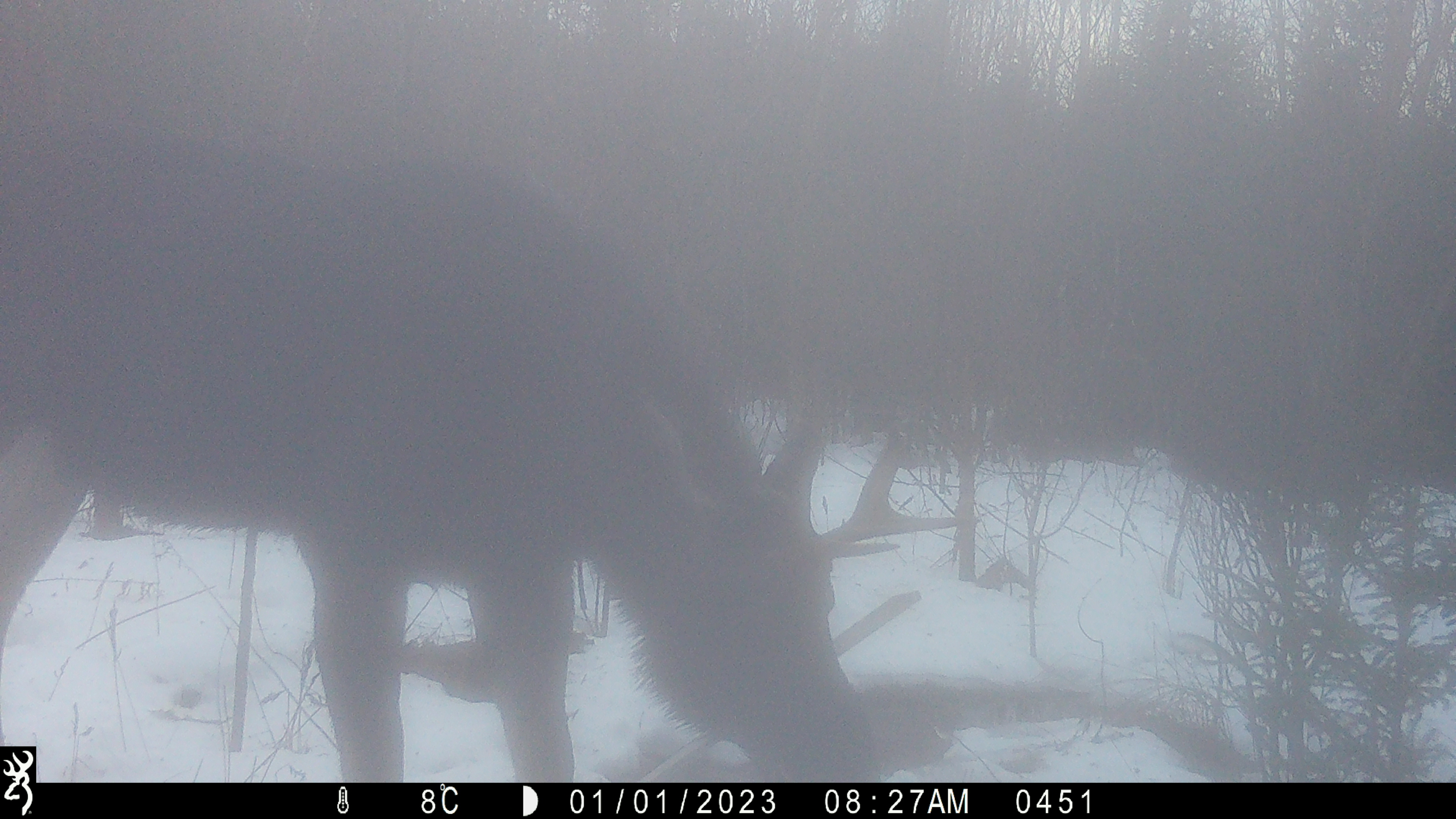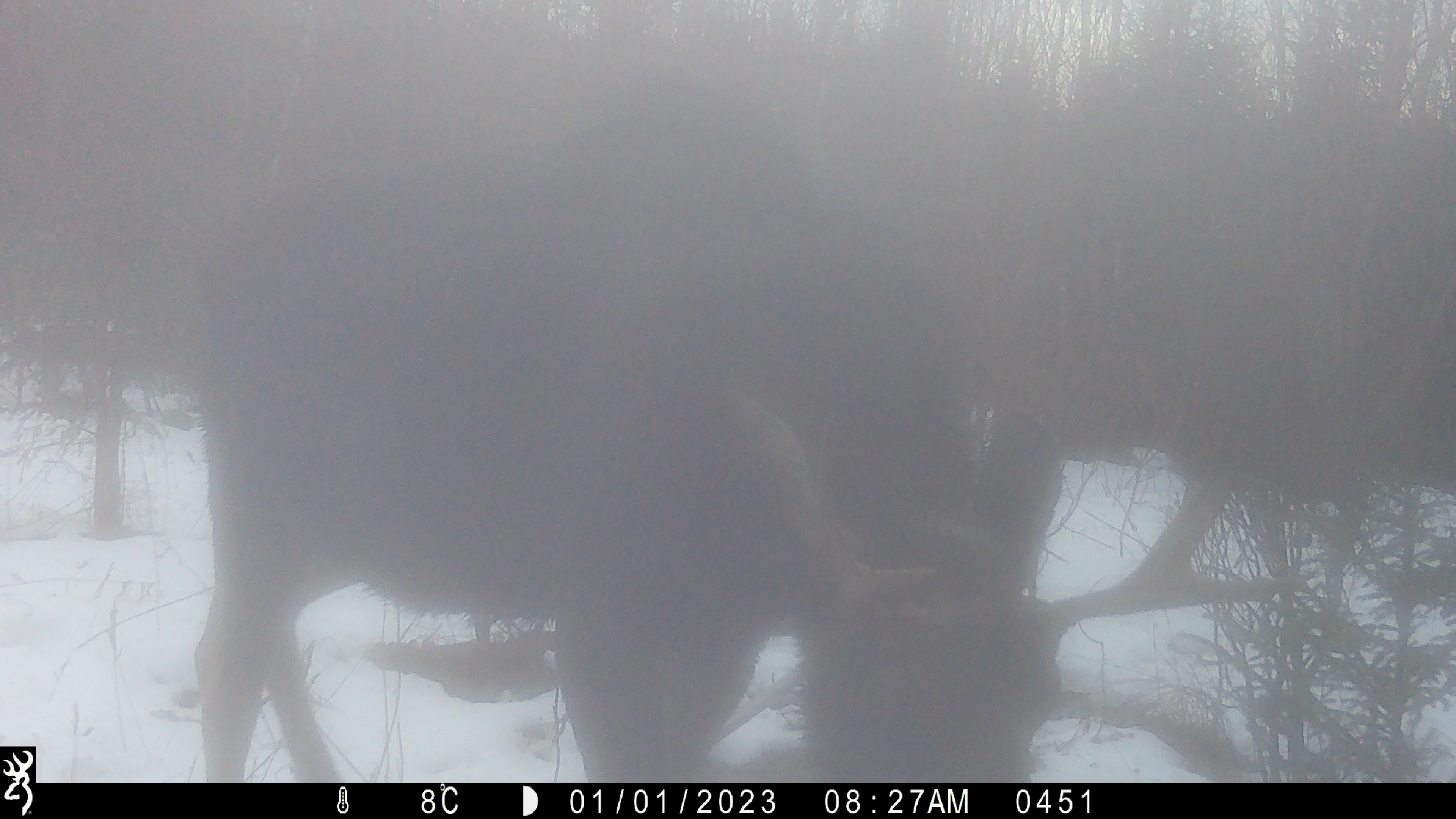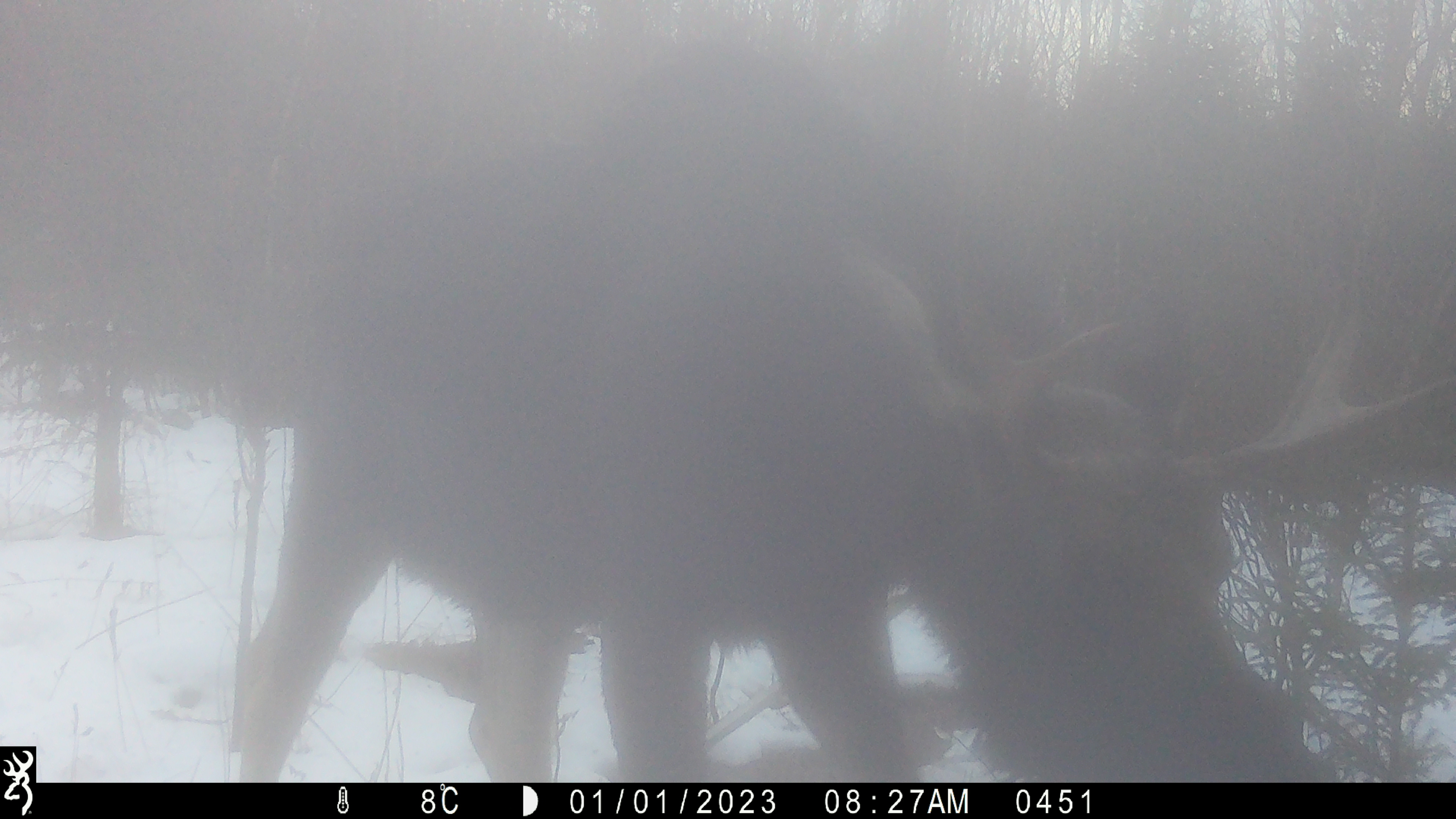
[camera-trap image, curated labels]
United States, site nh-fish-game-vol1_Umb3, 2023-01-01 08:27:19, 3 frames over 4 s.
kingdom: Animalia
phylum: Chordata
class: Mammalia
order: Artiodactyla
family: Cervidae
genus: Alces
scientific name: Alces alces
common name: moose